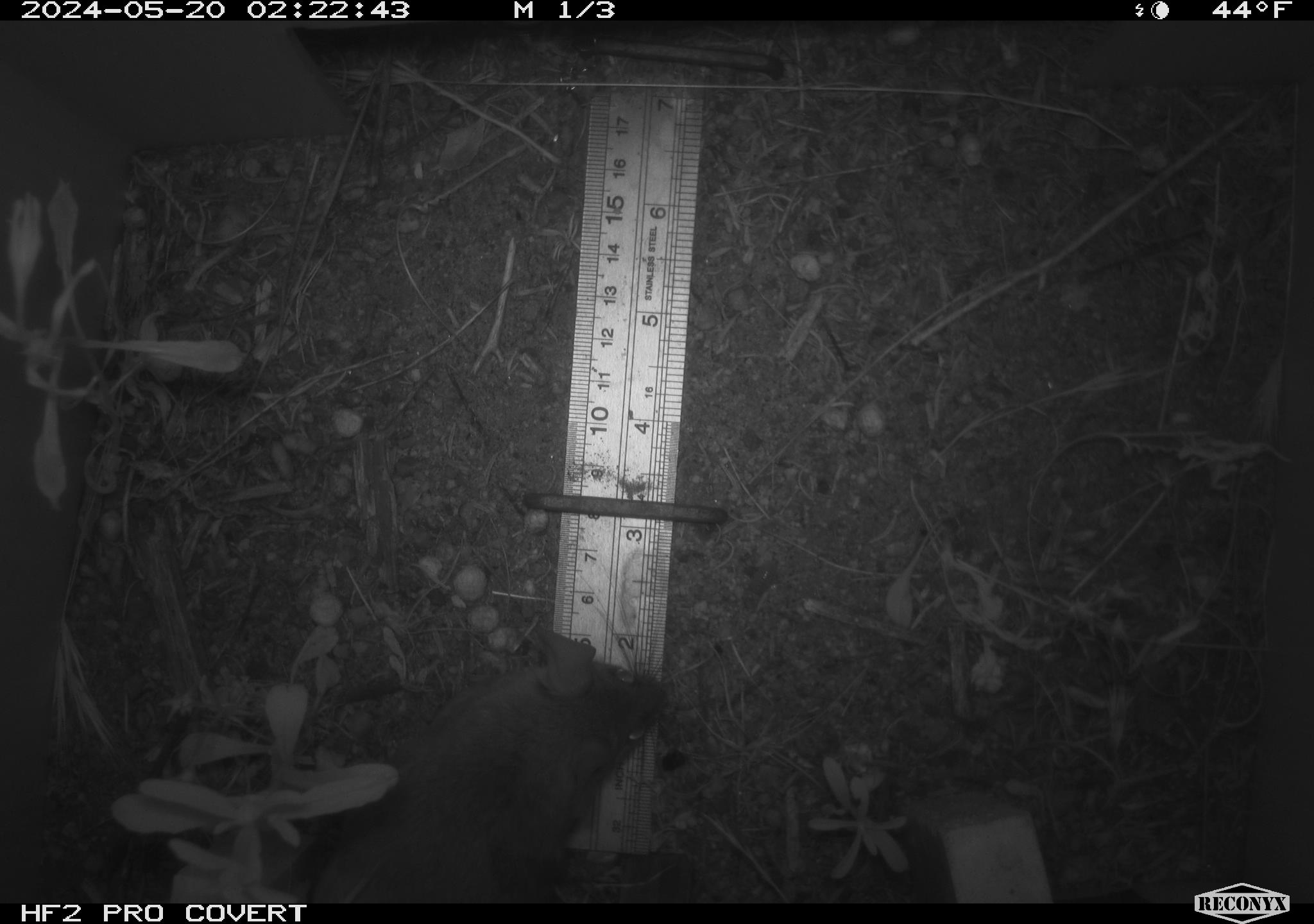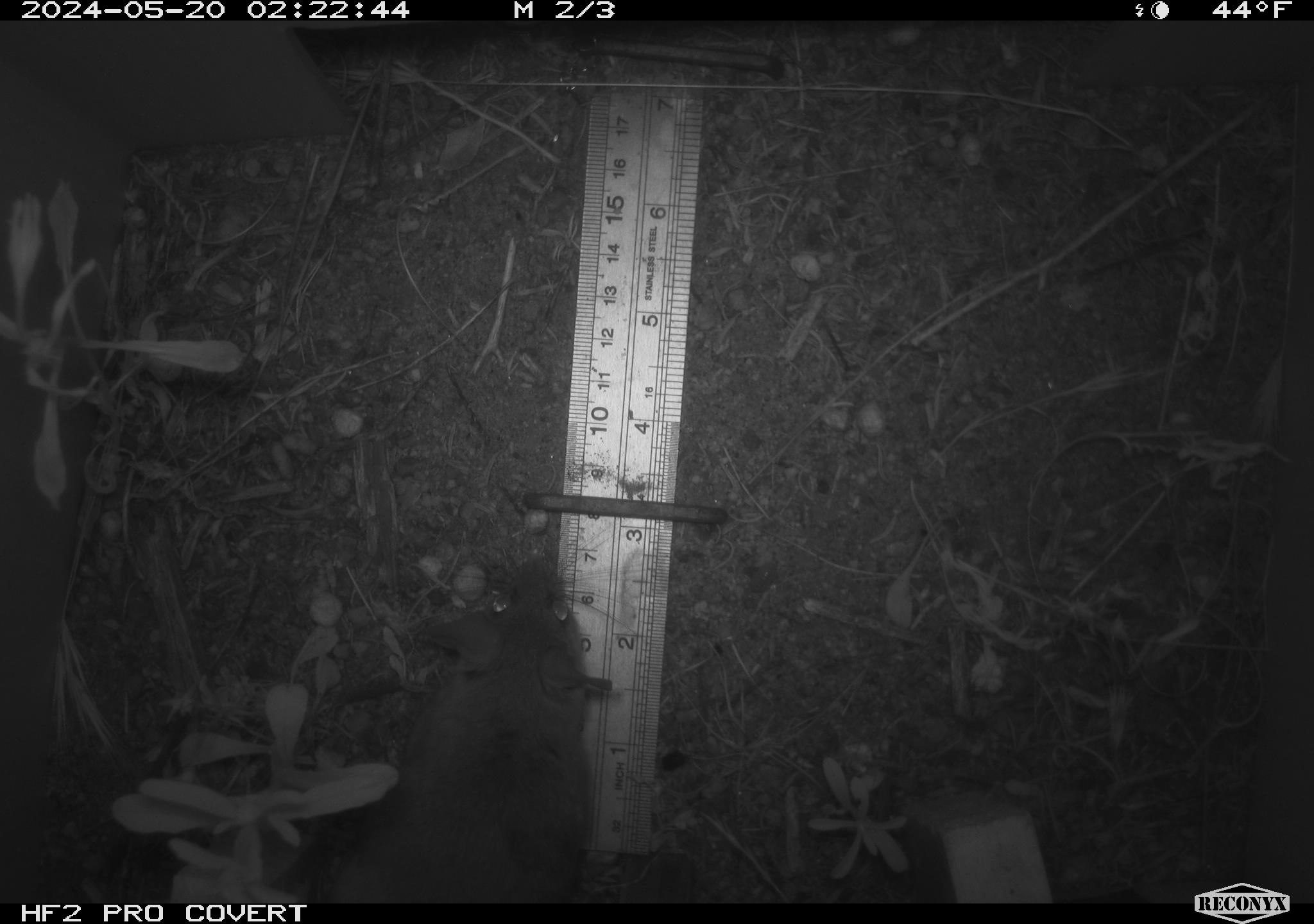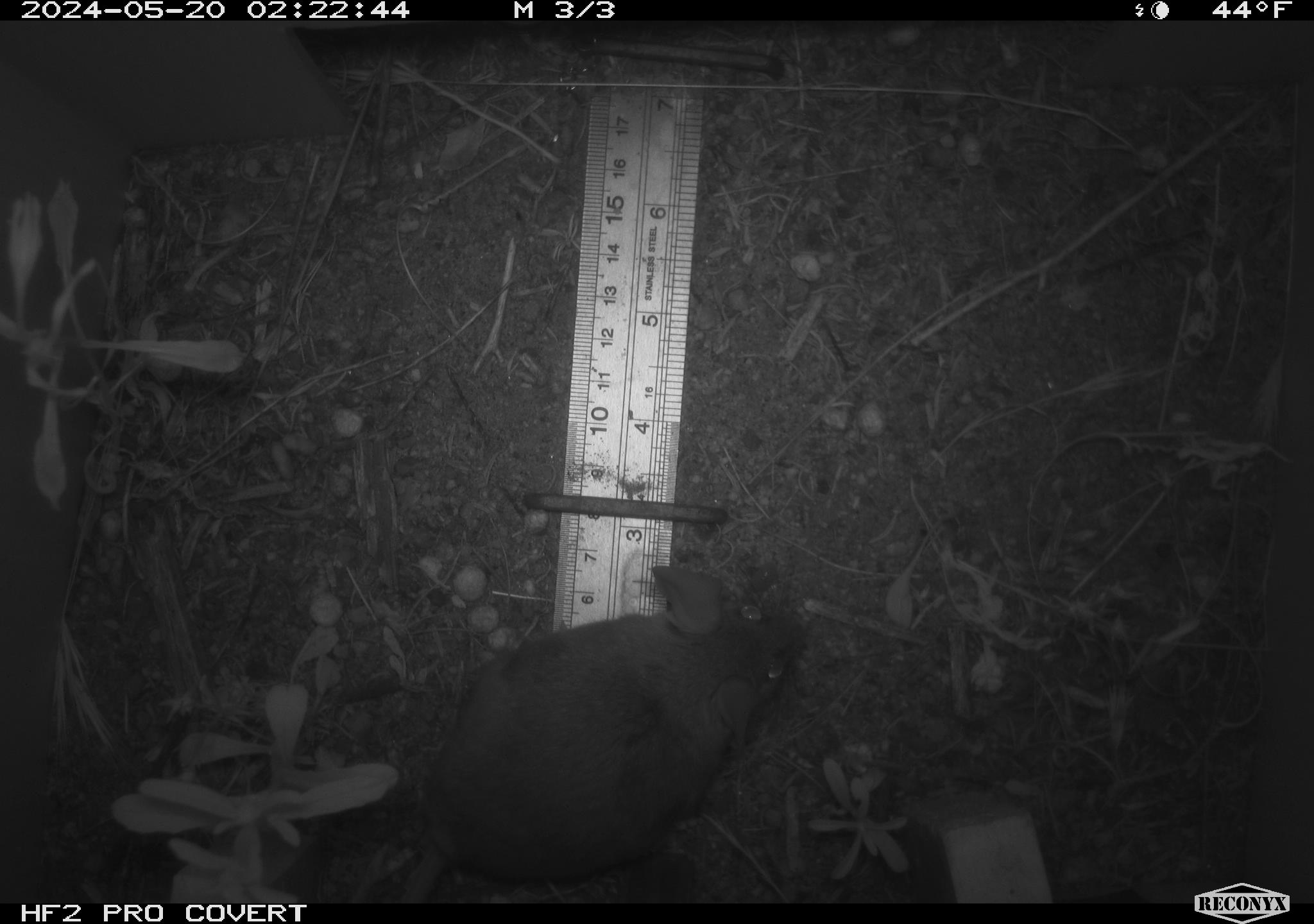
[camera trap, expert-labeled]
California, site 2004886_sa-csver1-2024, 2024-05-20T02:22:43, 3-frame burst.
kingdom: Animalia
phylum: Chordata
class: Mammalia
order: Rodentia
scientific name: Rodentia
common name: rodent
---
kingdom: Animalia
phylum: Chordata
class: Mammalia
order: Rodentia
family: Cricetidae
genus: Neotoma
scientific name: Neotoma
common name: pack rat or woodrat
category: neotoma species